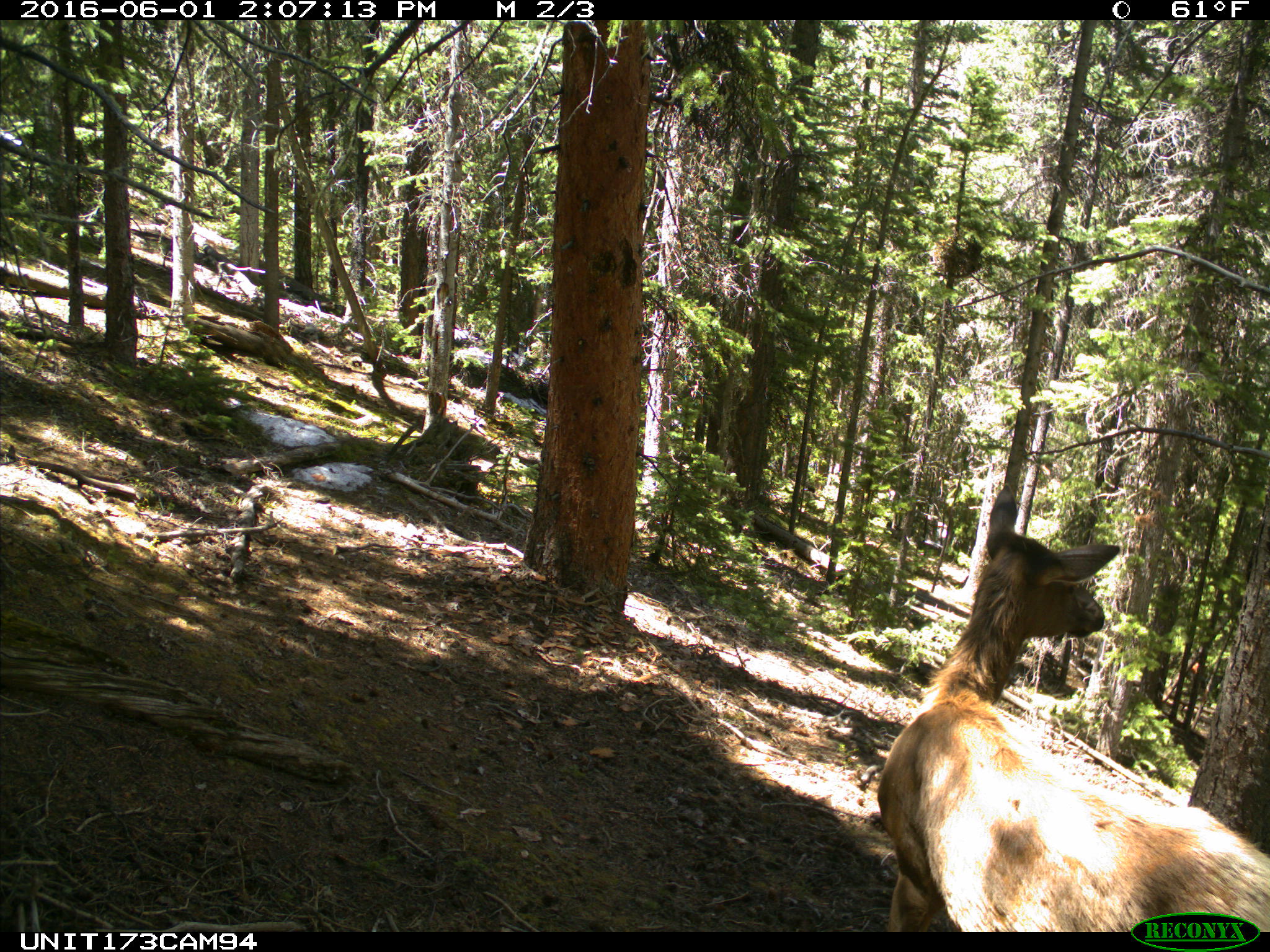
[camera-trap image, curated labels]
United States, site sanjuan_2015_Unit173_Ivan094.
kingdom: Animalia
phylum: Chordata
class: Mammalia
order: Artiodactyla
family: Cervidae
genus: Cervus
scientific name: Cervus elaphus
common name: red deer